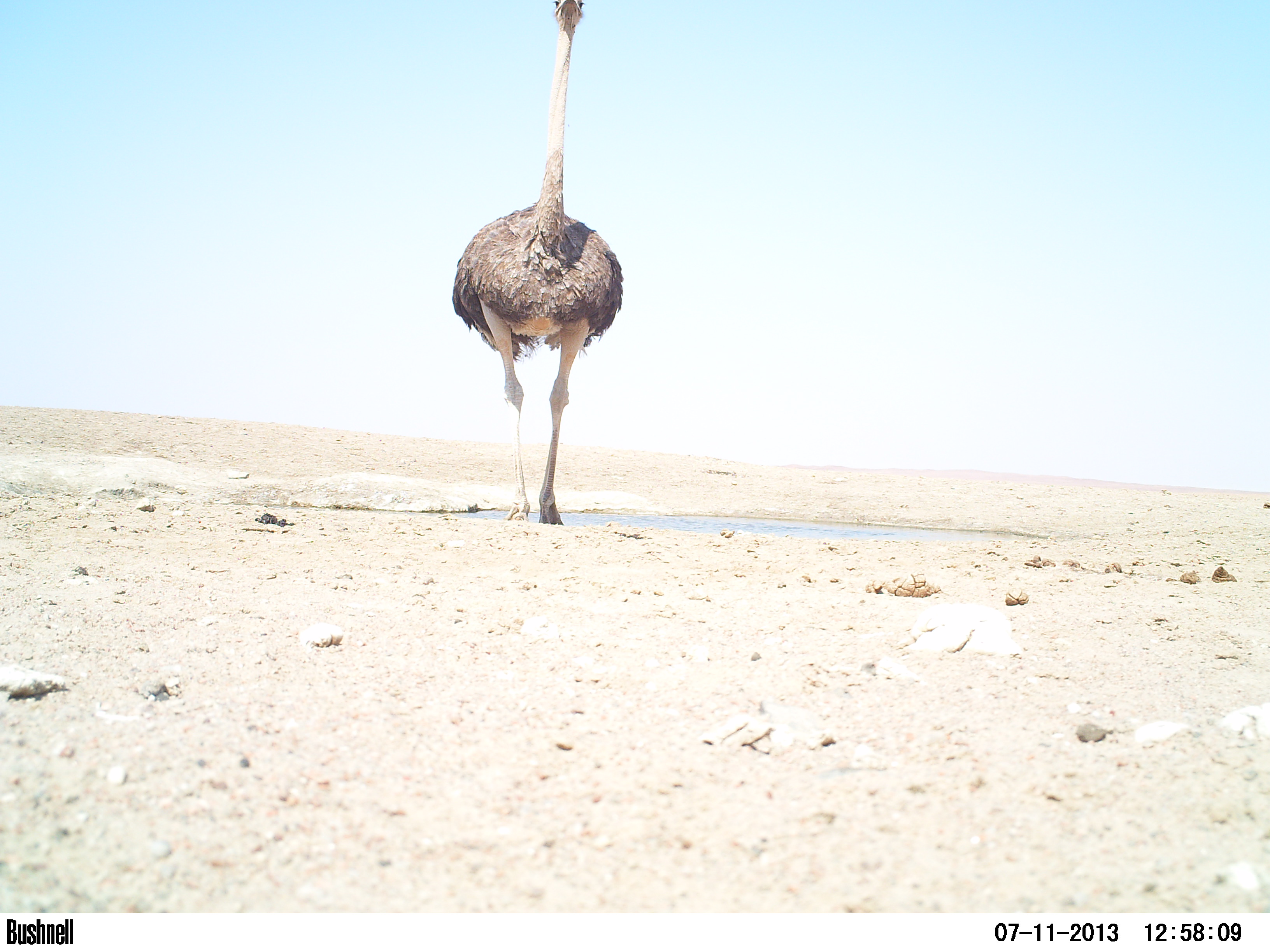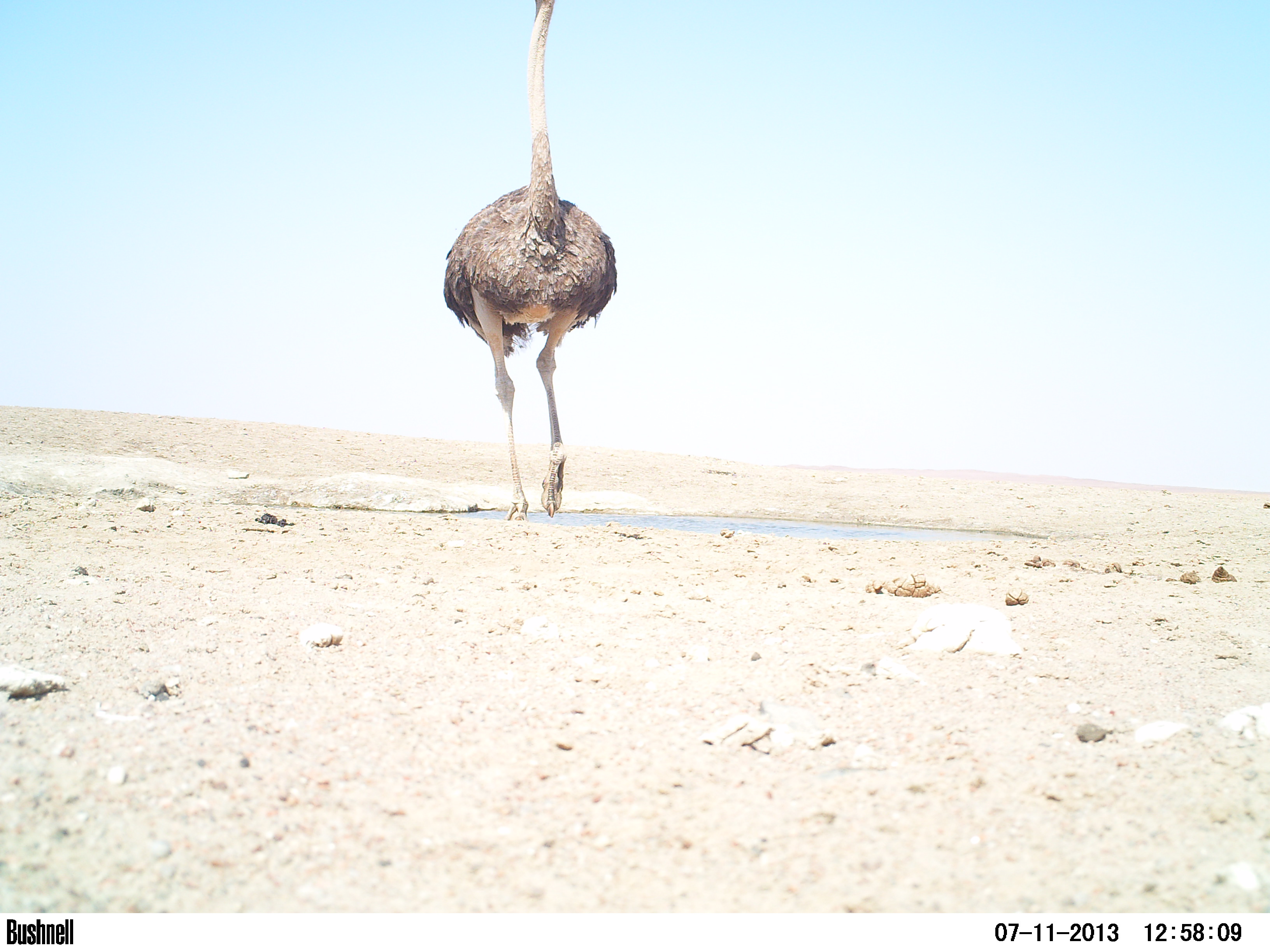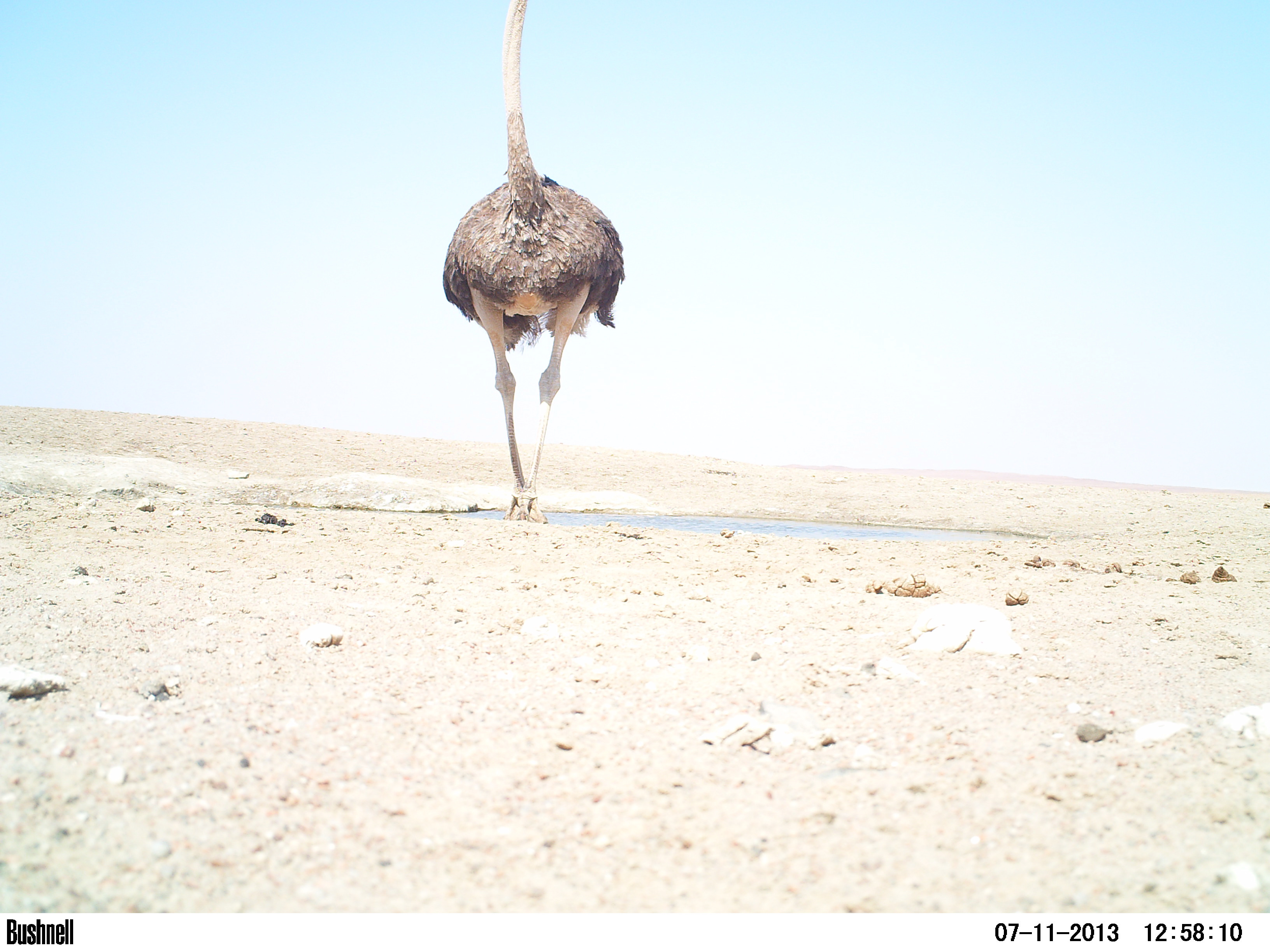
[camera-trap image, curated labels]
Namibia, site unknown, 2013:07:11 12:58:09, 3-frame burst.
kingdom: Animalia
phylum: Chordata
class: Aves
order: Struthioniformes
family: Struthionidae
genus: Struthio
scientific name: Struthio camelus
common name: common ostrich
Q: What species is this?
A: Struthio camelus (common ostrich).